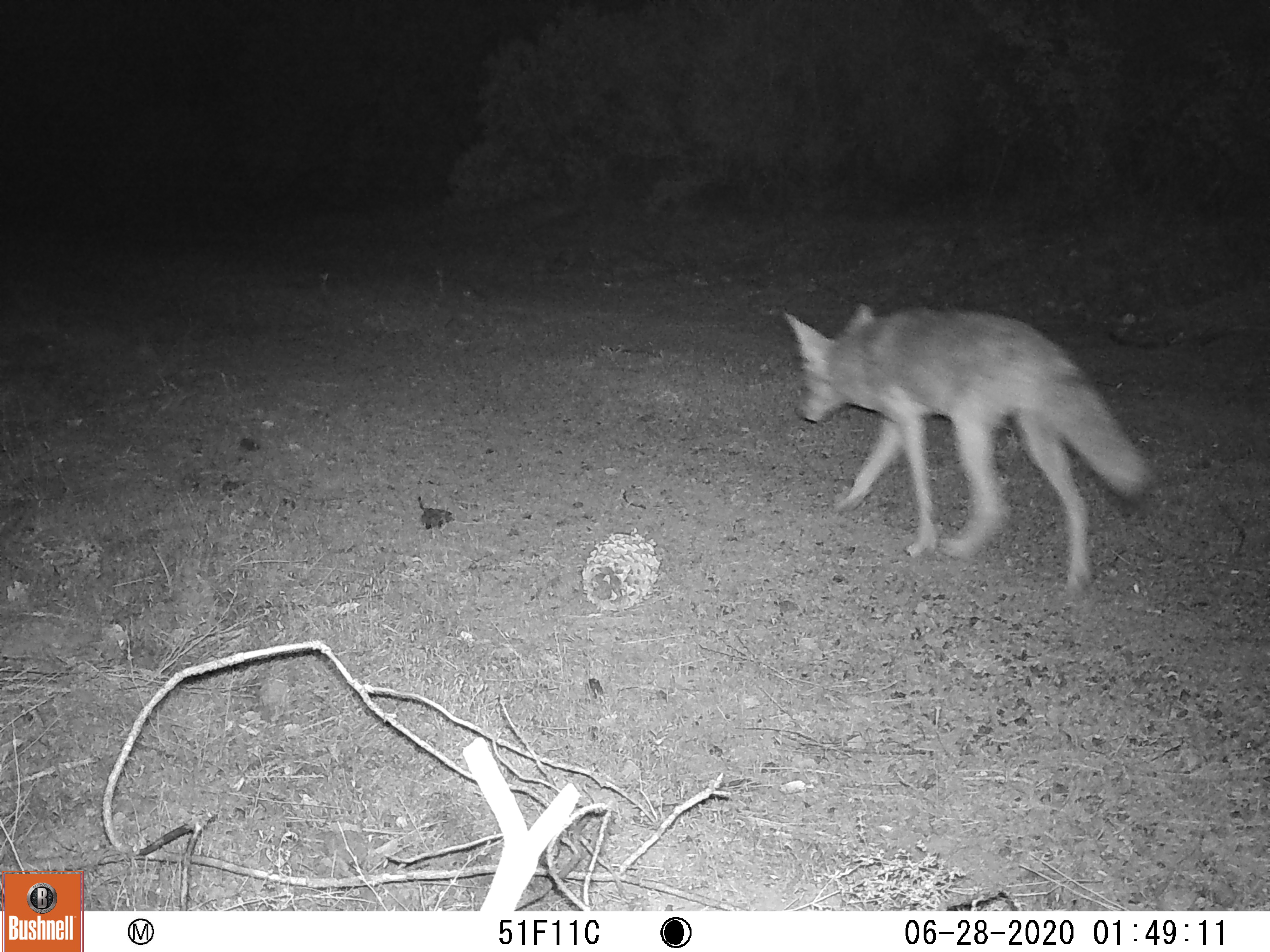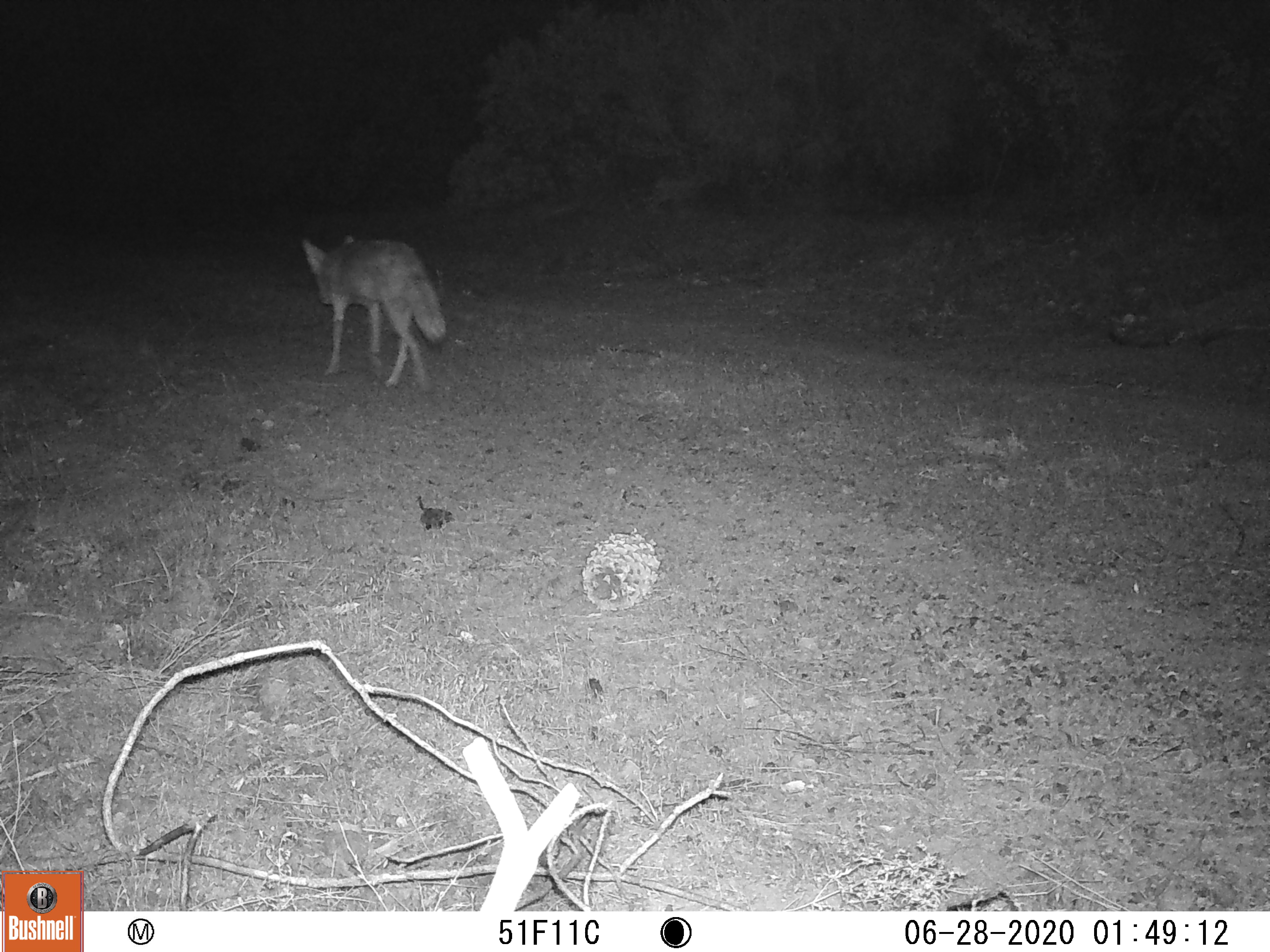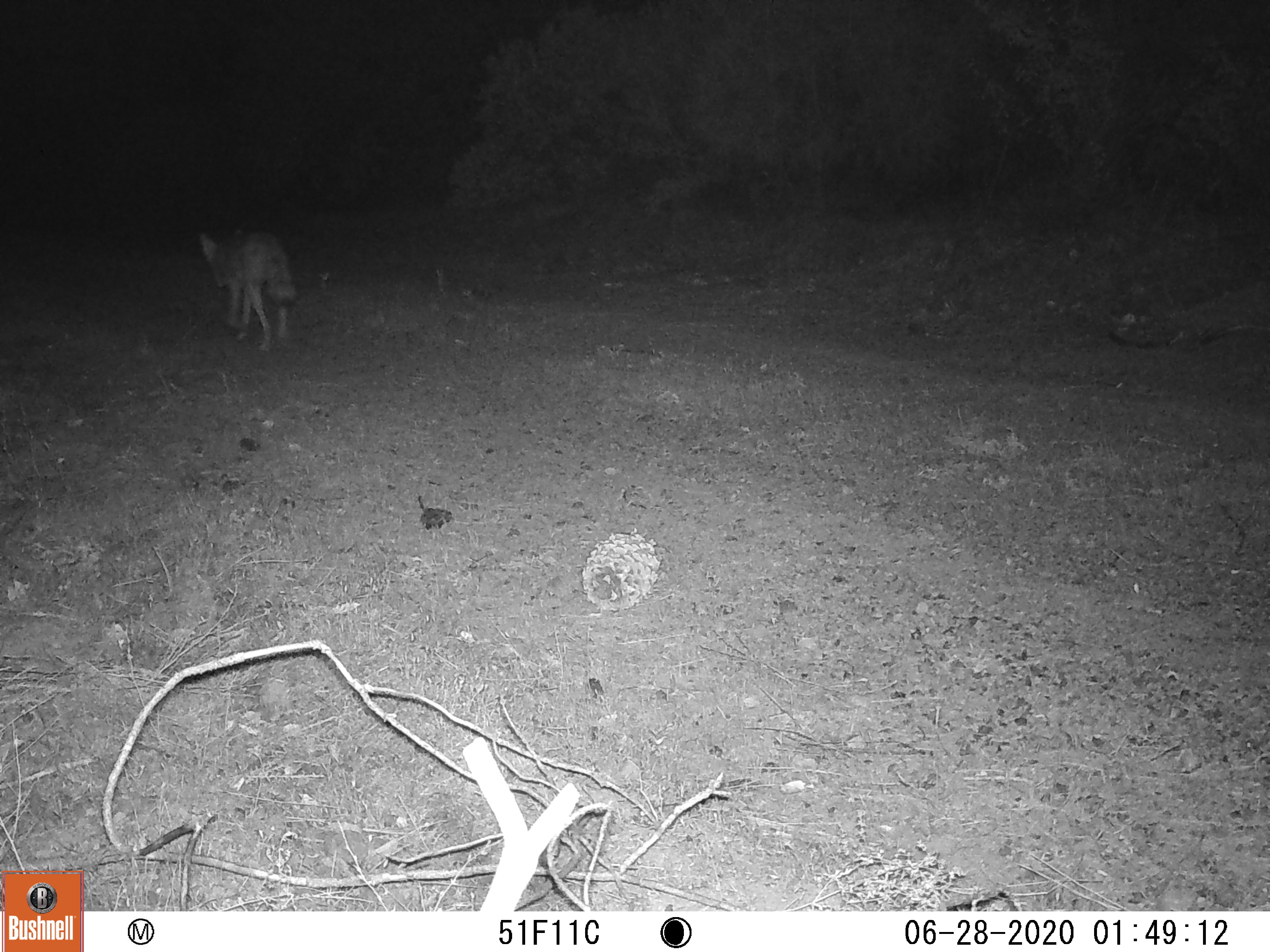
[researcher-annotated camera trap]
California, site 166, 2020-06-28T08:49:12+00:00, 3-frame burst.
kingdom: Animalia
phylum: Chordata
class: Mammalia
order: Carnivora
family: Canidae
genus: Canis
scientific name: Canis latrans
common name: coyote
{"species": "coyote (Canis latrans)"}